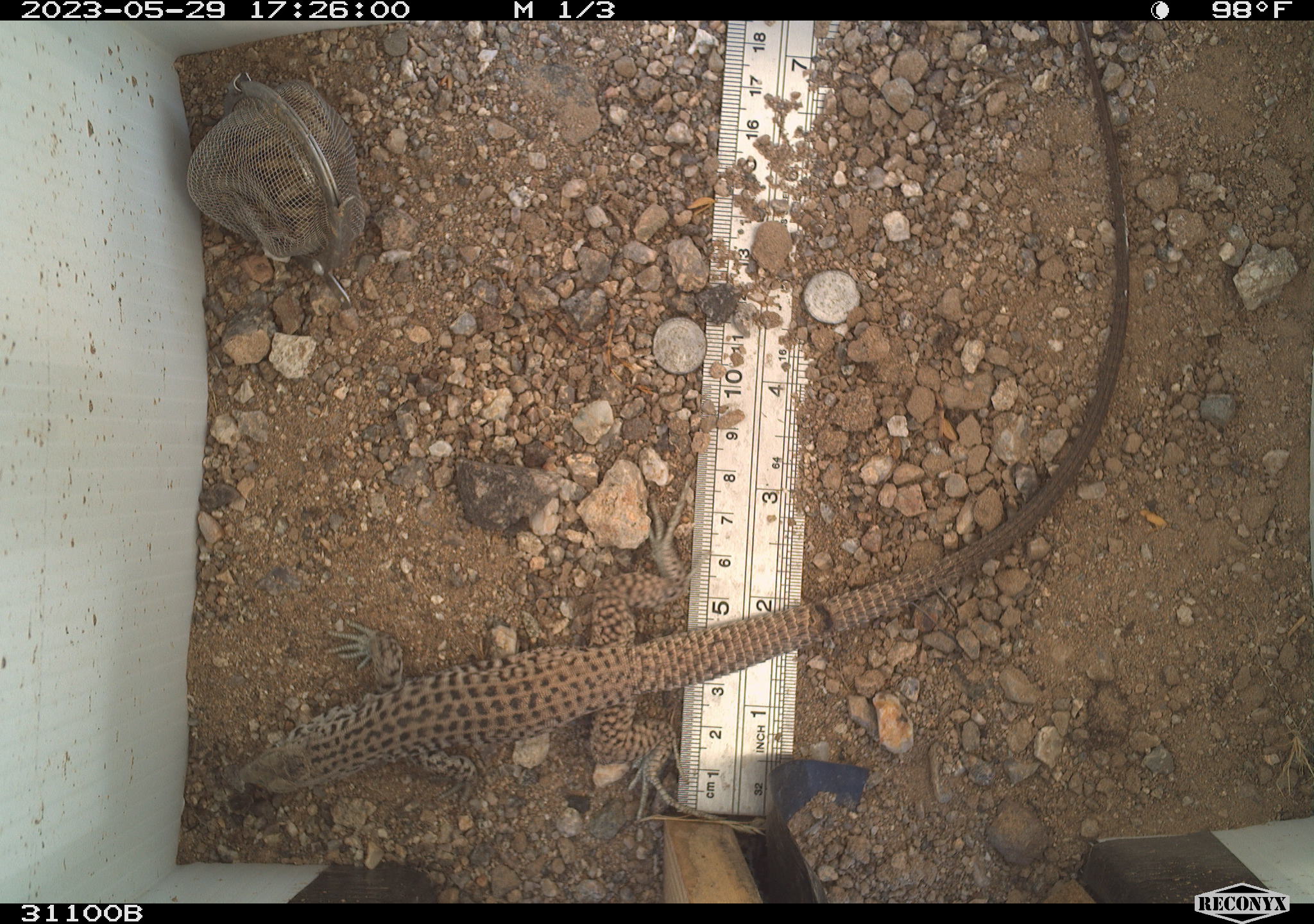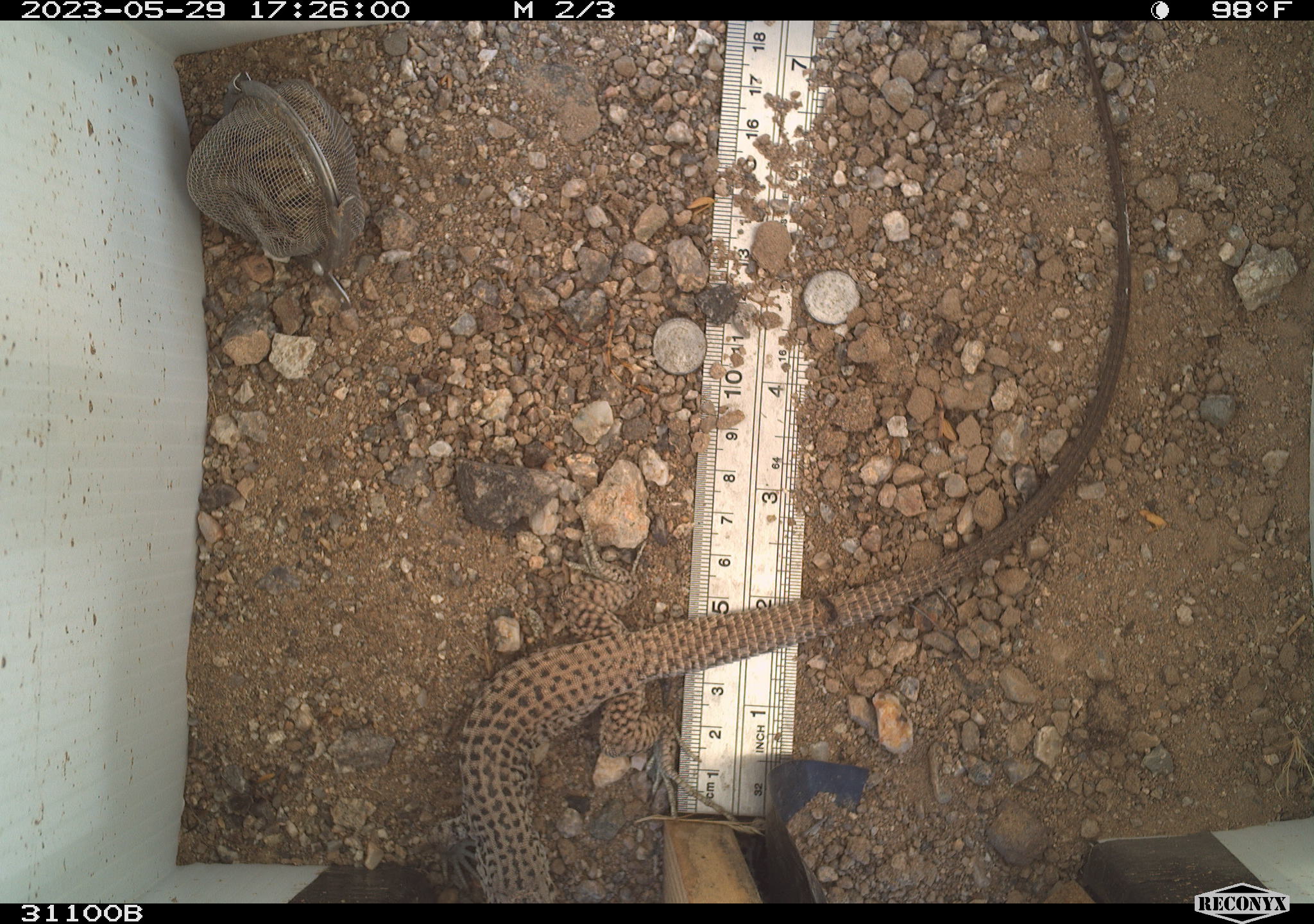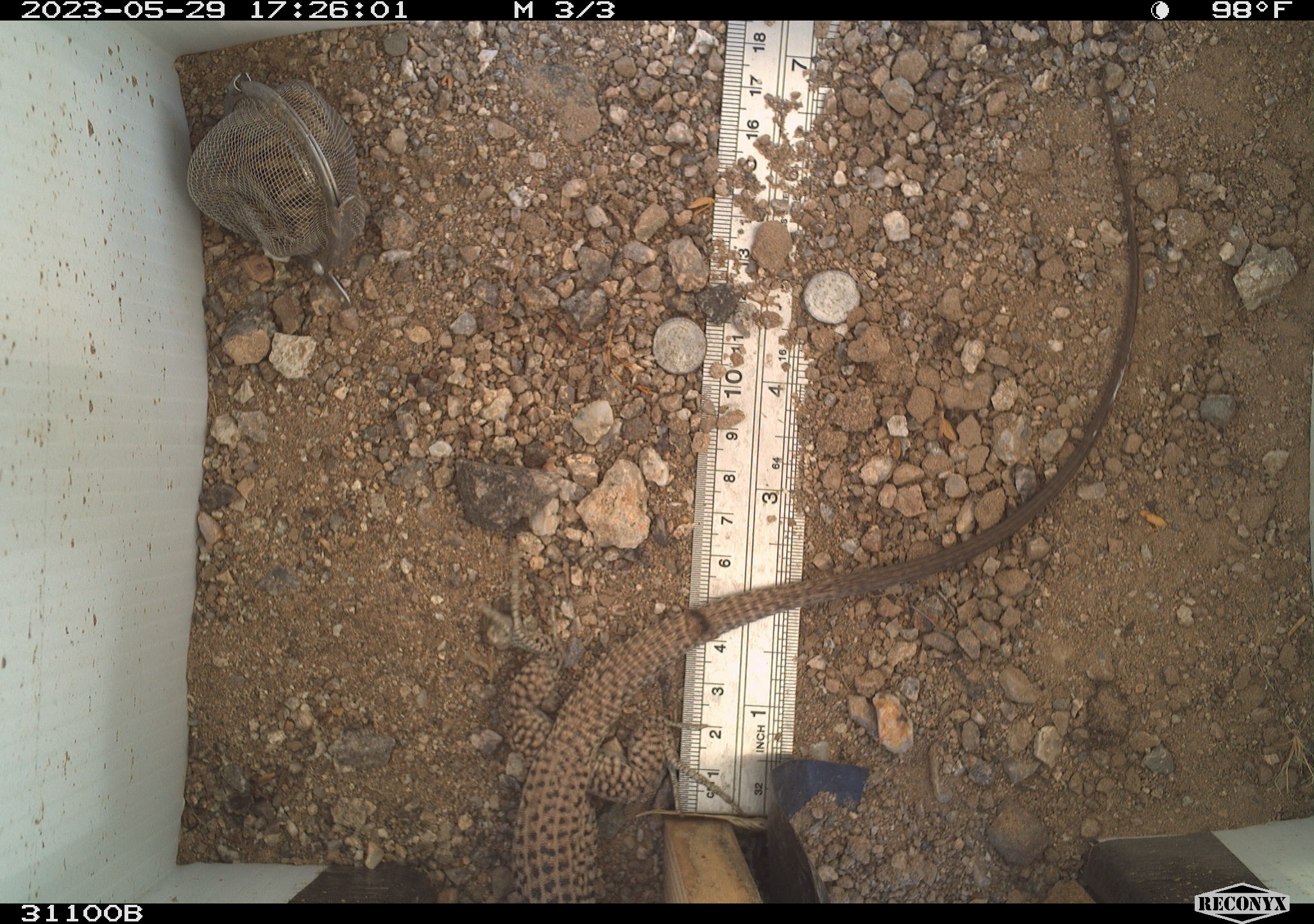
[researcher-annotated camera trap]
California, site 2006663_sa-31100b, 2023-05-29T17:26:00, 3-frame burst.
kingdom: Animalia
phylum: Chordata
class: Reptilia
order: Squamata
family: Teiidae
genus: Aspidoscelis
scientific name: Aspidoscelis tigris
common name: western whiptail